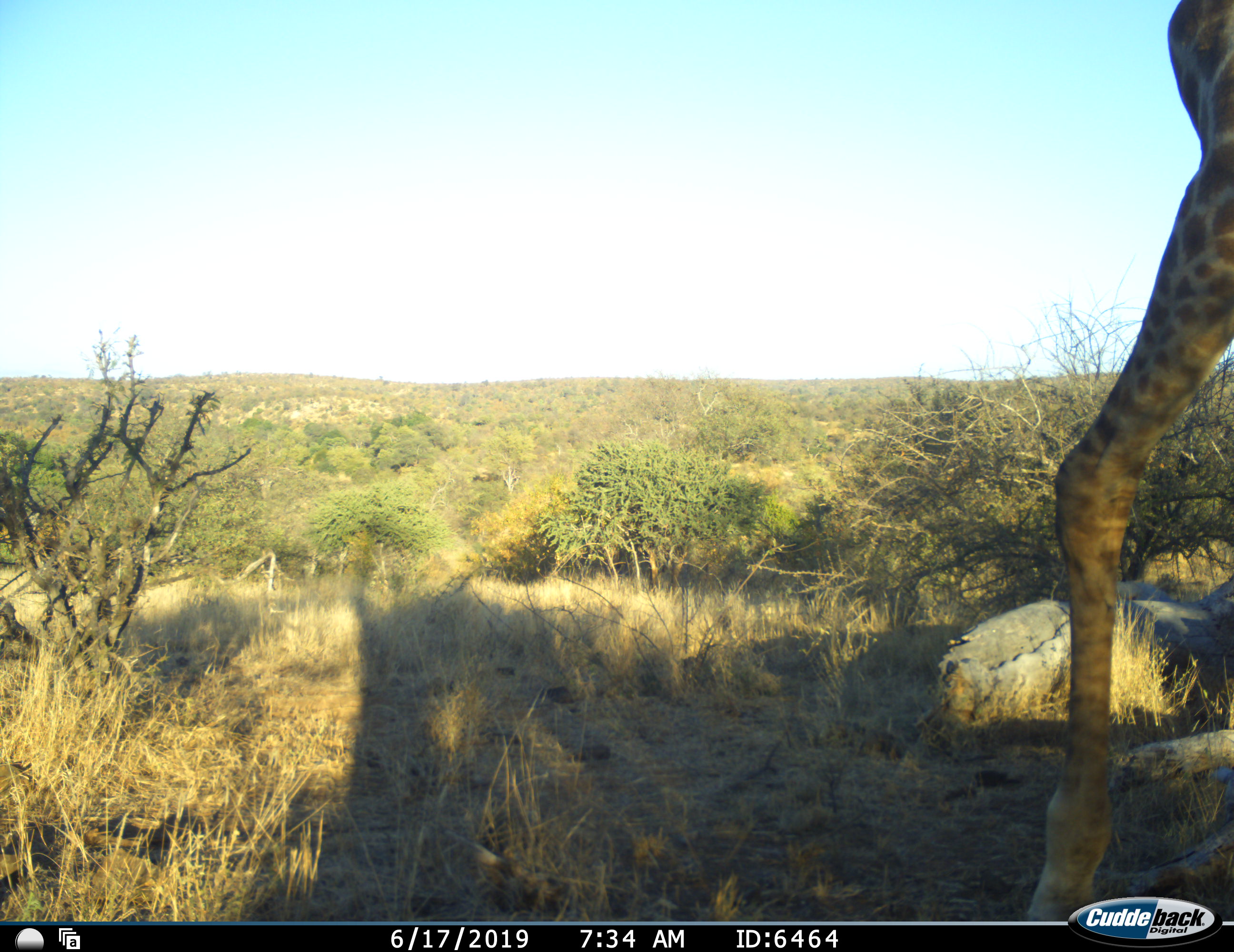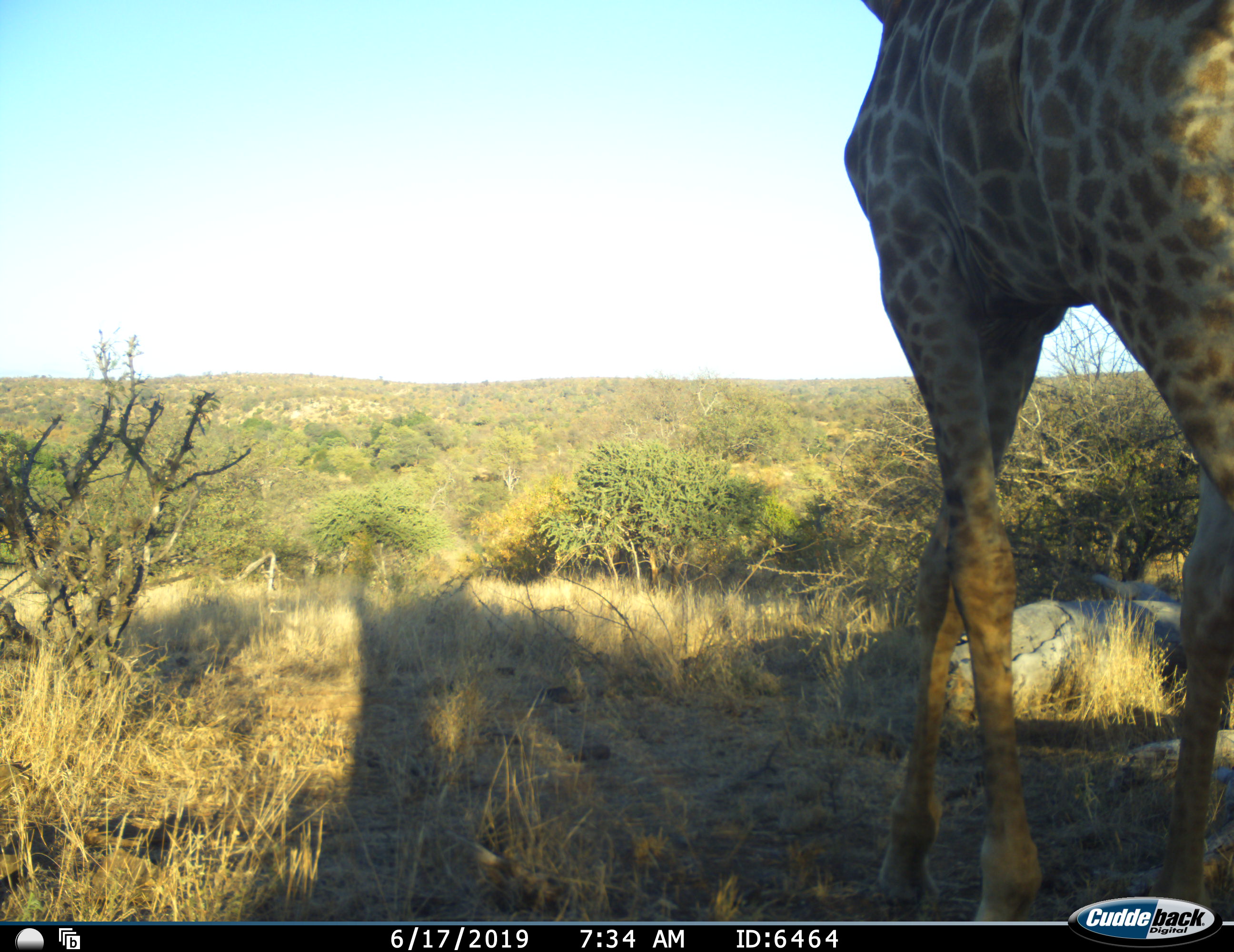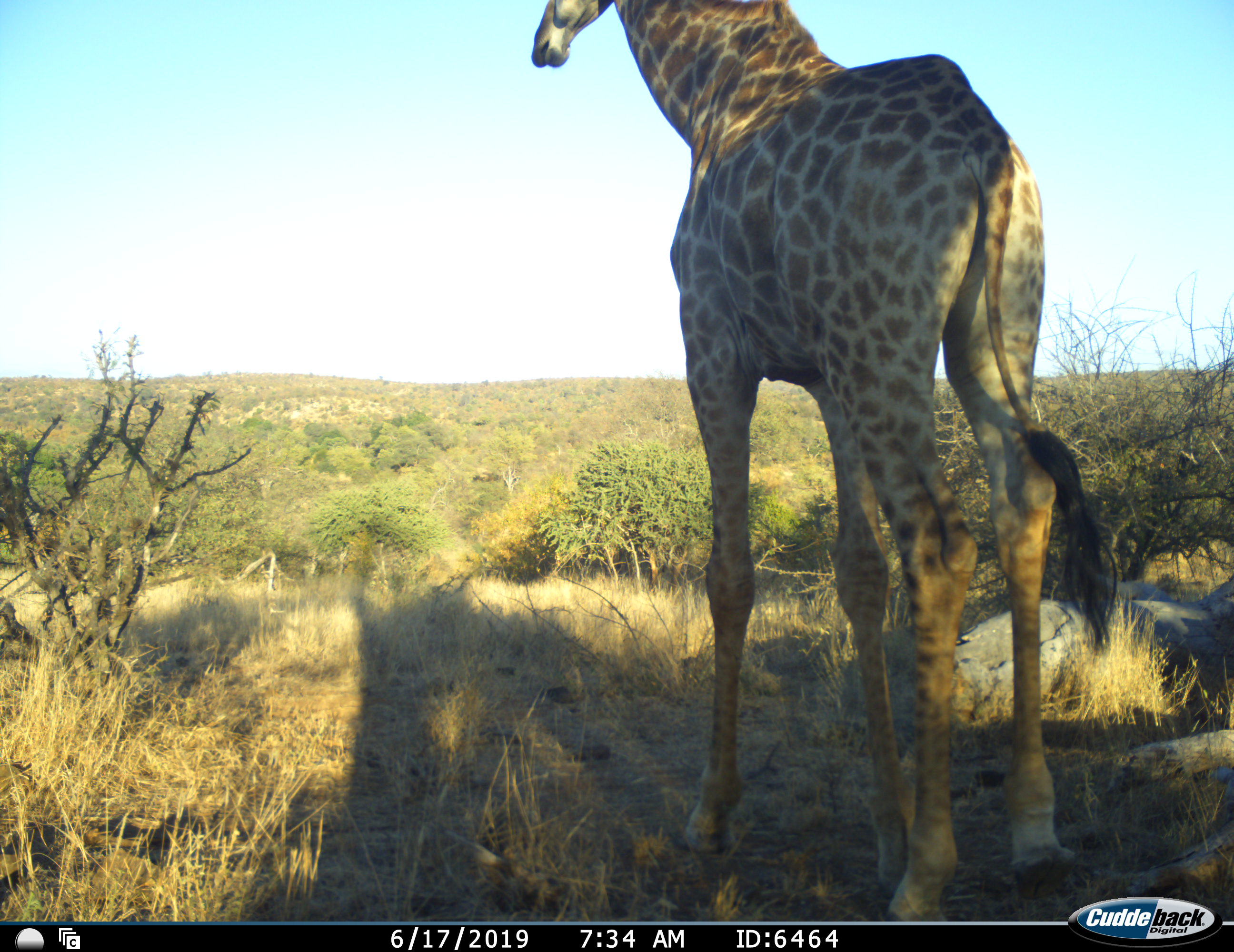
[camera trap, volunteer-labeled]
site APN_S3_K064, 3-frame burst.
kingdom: Animalia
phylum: Chordata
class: Mammalia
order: Artiodactyla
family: Giraffidae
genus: Giraffa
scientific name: Giraffa camelopardalis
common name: giraffe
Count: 1.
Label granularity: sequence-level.